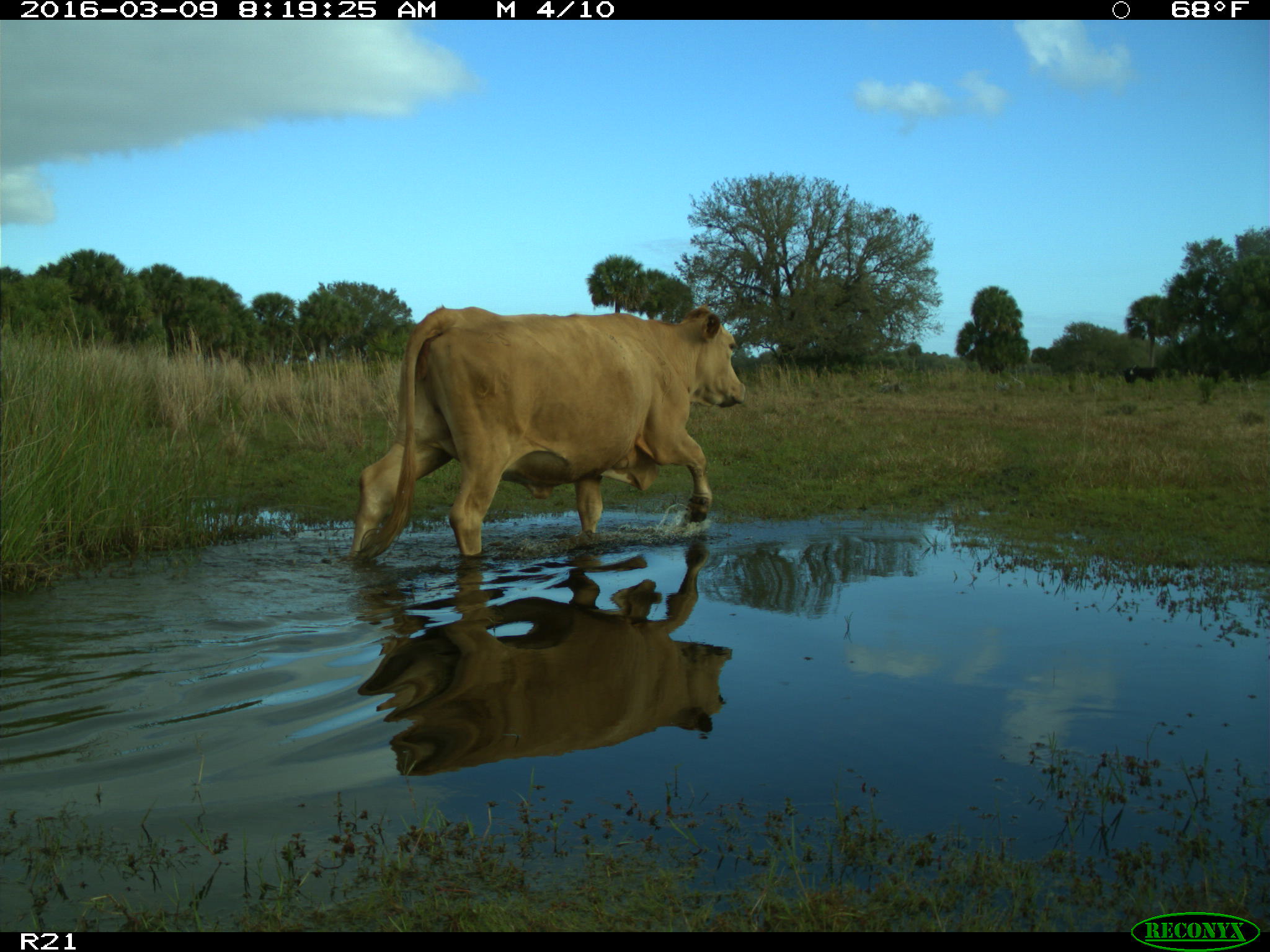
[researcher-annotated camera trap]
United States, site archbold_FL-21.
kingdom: Animalia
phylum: Chordata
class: Mammalia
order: Artiodactyla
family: Bovidae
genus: Bos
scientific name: Bos taurus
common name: domestic cow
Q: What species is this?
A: Bos taurus (domestic cow).